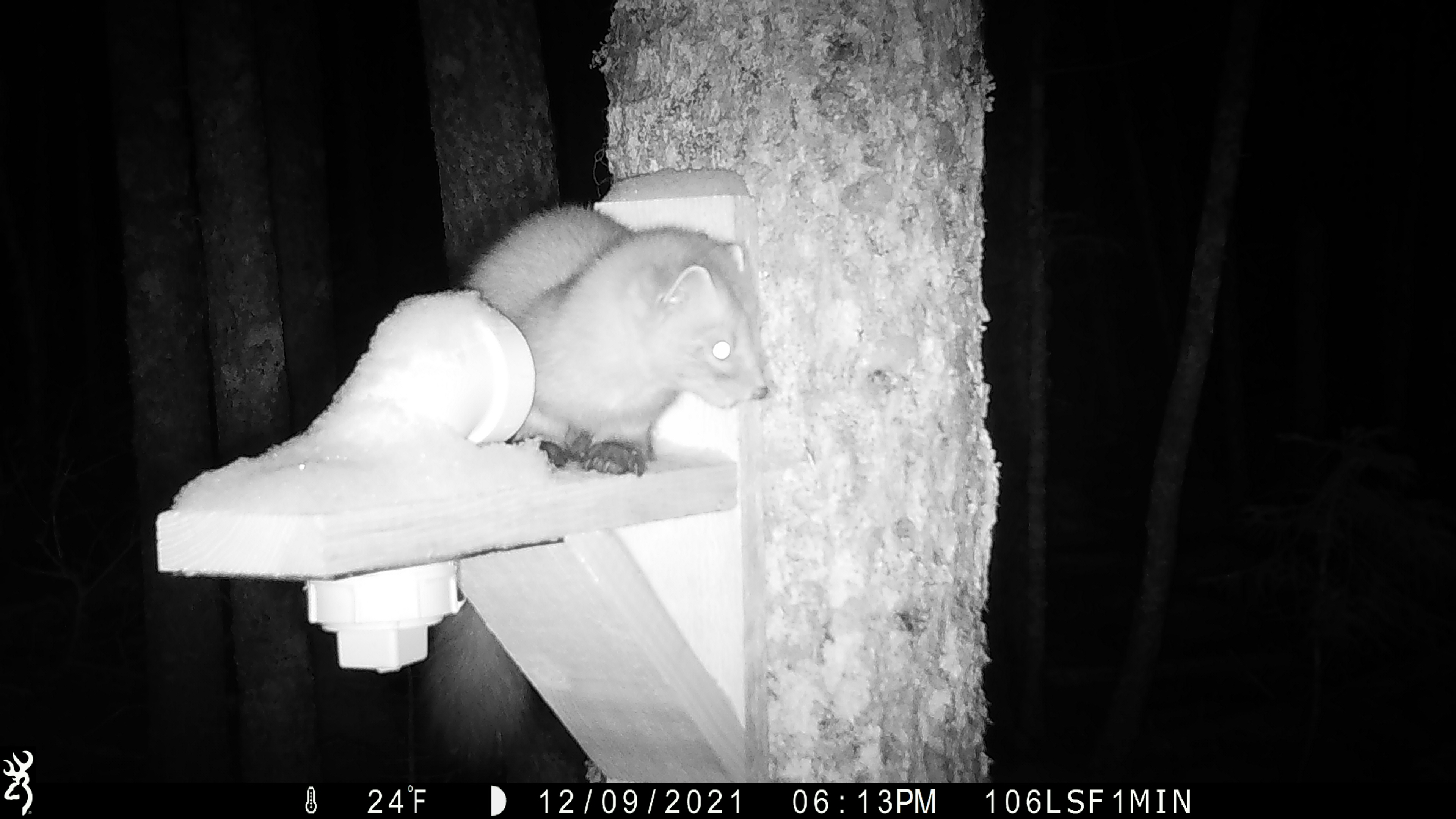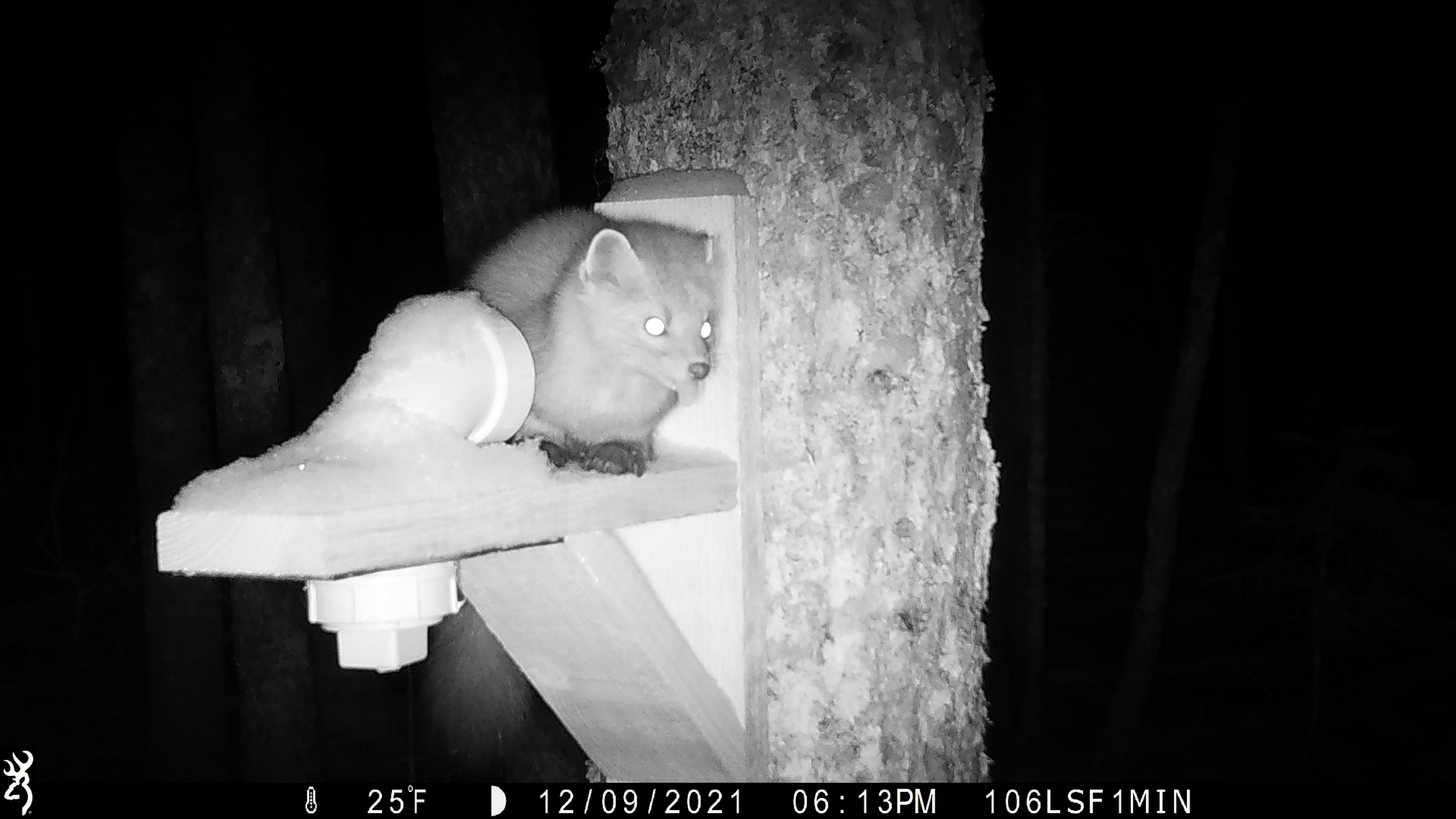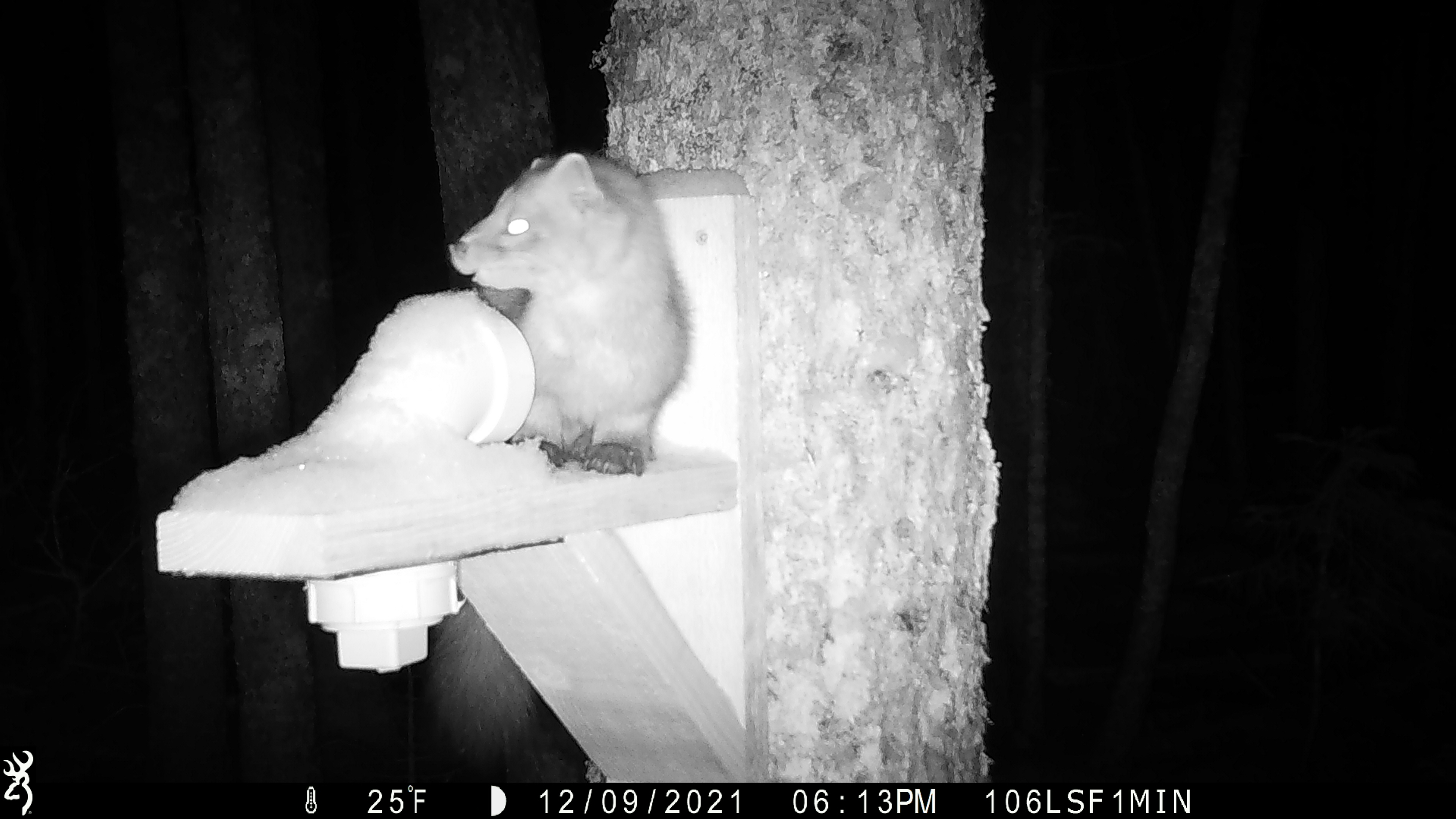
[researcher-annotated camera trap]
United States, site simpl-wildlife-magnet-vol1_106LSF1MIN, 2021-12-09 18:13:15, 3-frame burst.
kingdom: Animalia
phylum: Chordata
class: Mammalia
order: Carnivora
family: Mustelidae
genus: Martes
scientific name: Martes americana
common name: american marten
American marten (Martes americana).